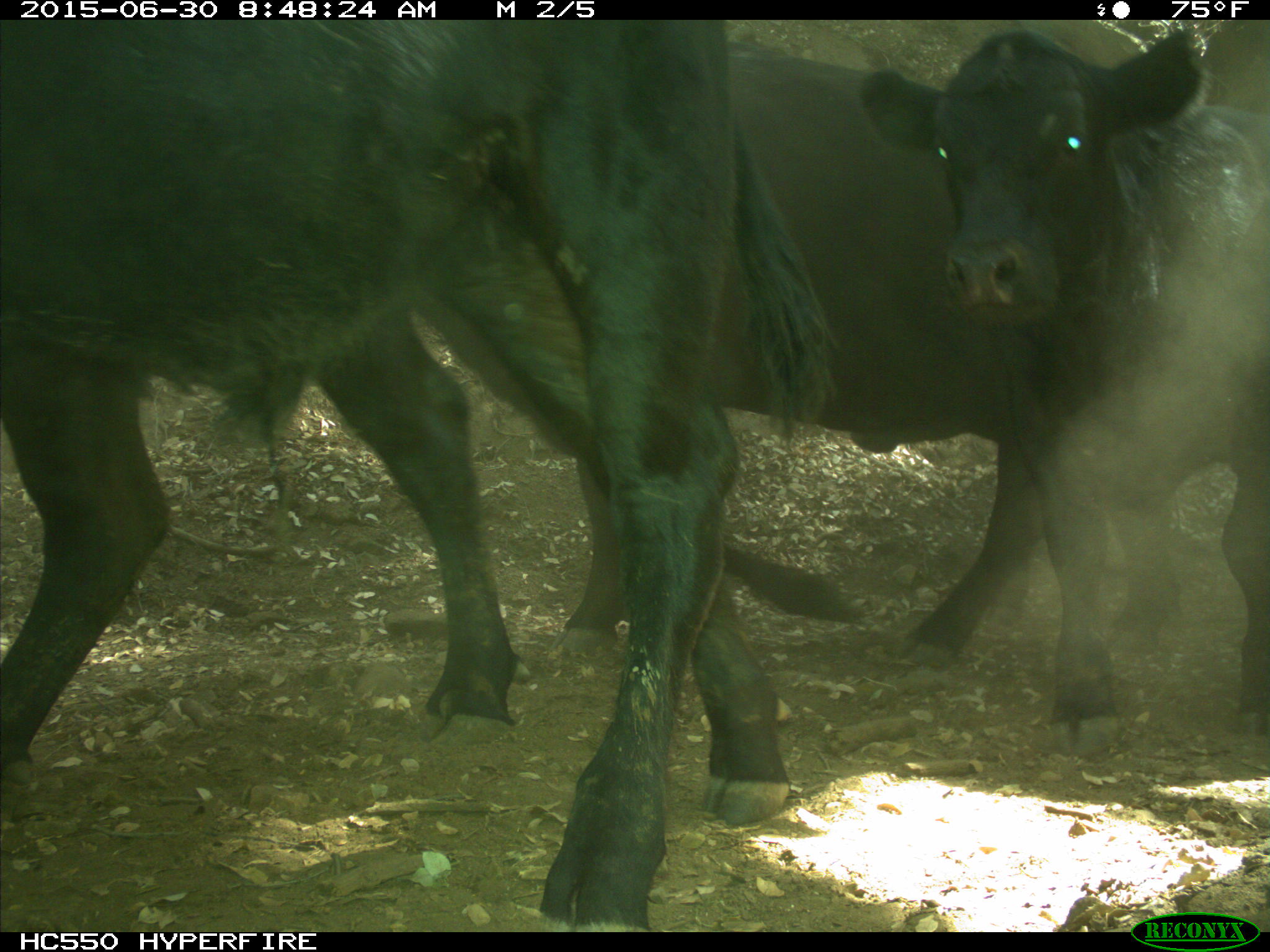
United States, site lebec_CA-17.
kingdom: Animalia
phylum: Chordata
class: Mammalia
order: Artiodactyla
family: Bovidae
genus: Bos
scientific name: Bos taurus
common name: domestic cow